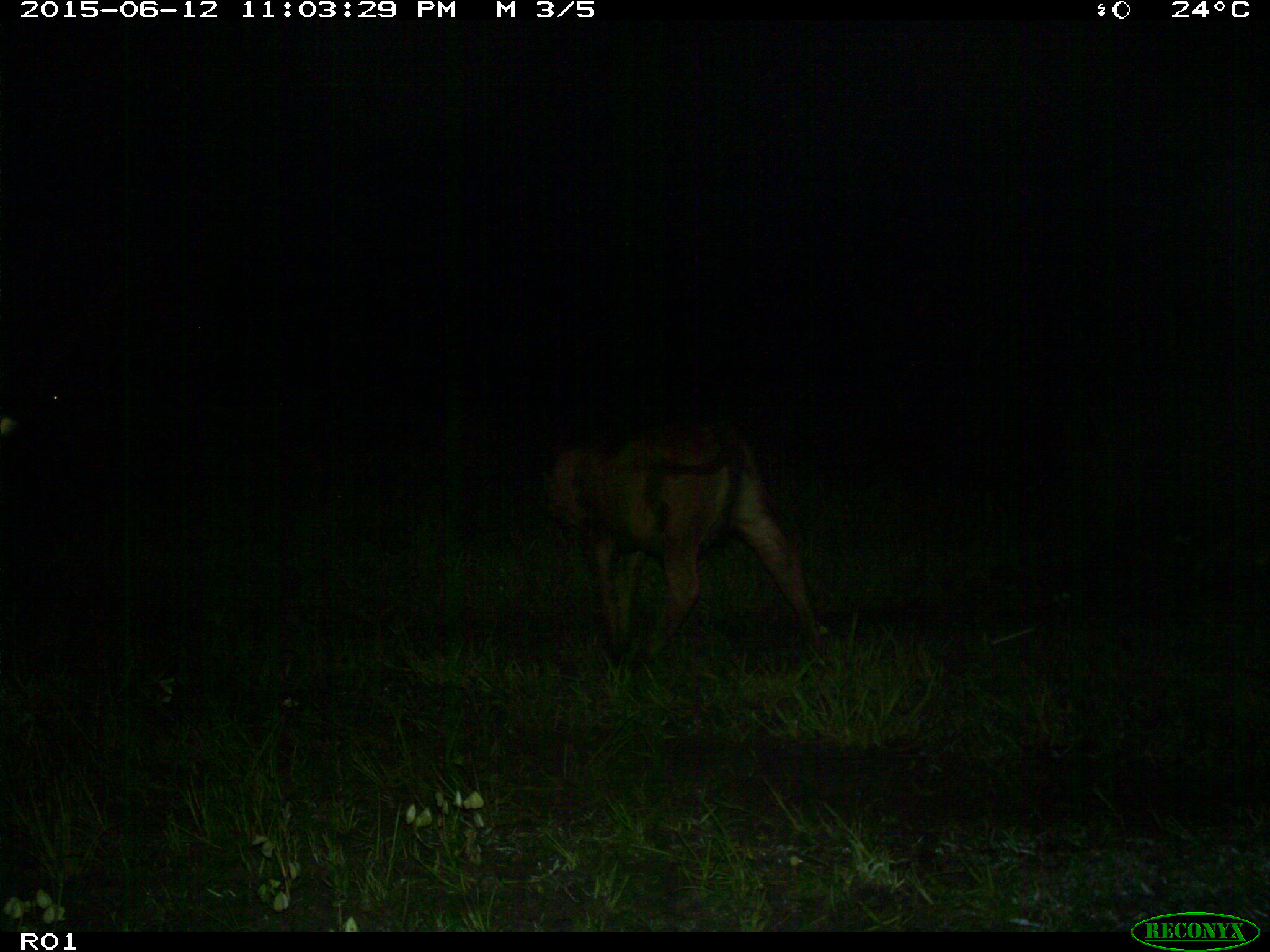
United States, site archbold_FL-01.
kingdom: Animalia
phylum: Chordata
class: Mammalia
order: Artiodactyla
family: Bovidae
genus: Bos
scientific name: Bos taurus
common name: domestic cow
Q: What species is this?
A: Bos taurus (domestic cow).